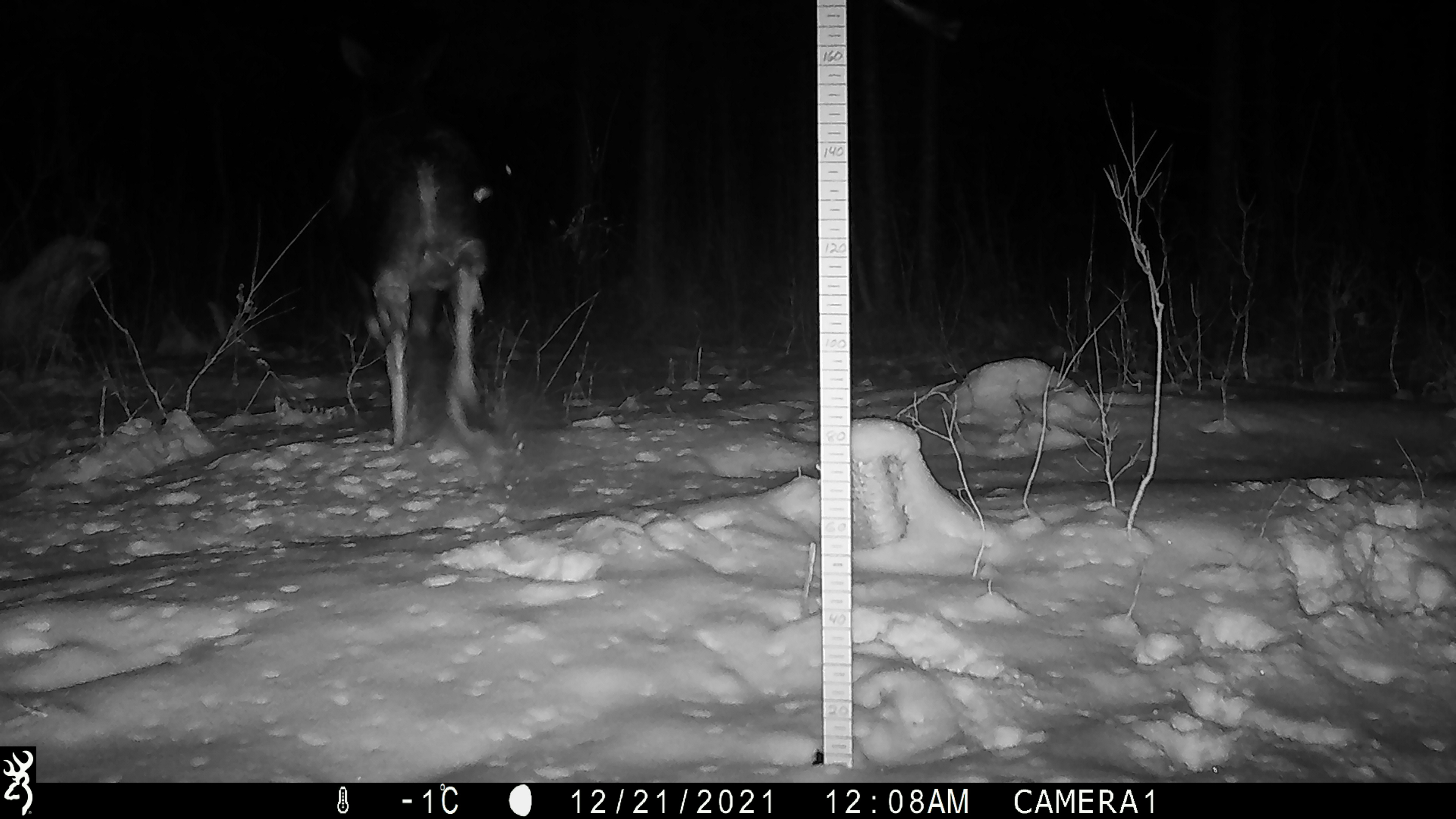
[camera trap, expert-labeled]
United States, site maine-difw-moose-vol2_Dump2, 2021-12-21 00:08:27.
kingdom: Animalia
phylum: Chordata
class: Mammalia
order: Artiodactyla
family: Cervidae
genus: Alces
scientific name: Alces alces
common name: moose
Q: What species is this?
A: Moose (Alces alces).